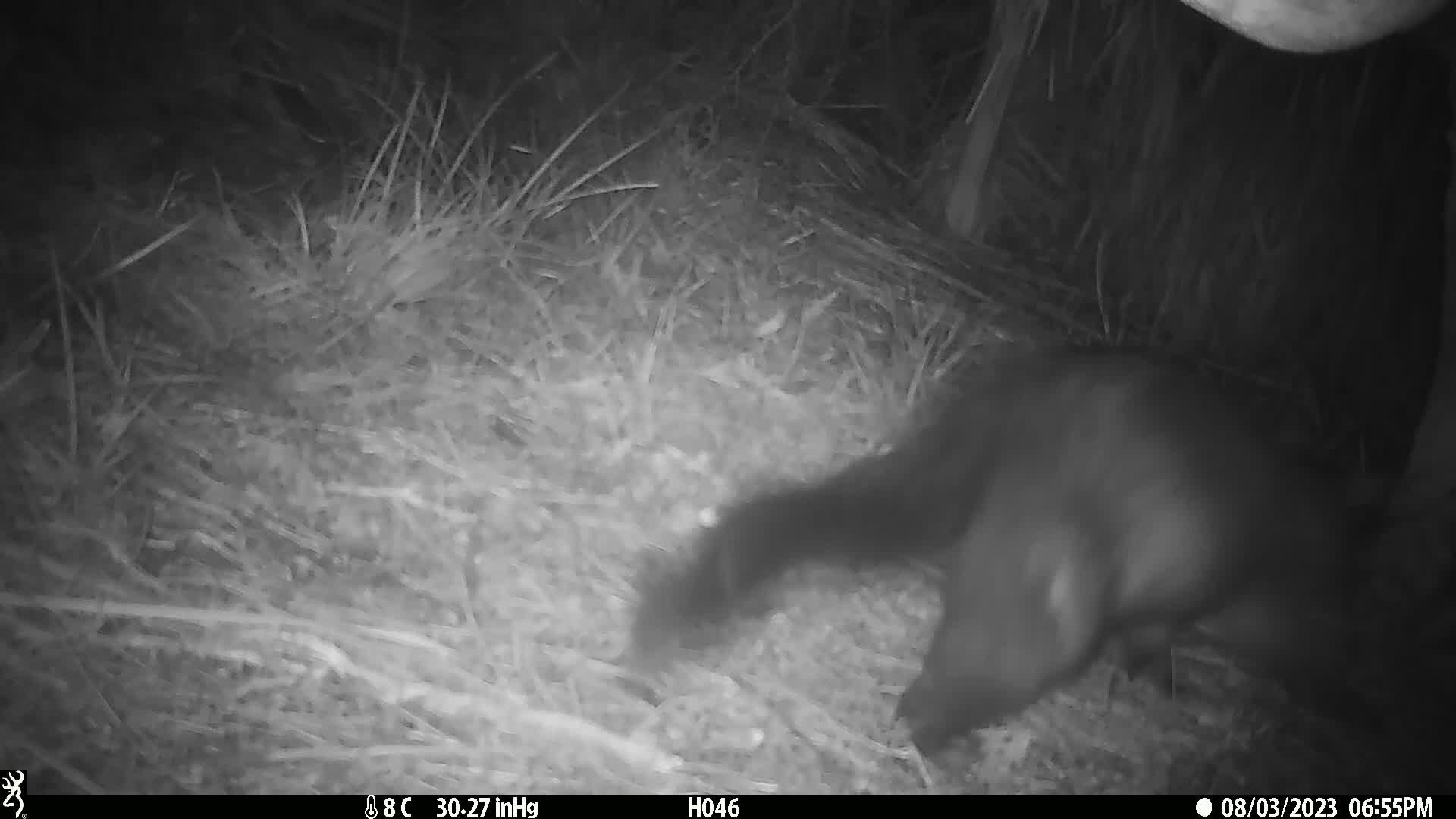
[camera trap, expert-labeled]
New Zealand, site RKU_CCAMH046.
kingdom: Animalia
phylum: Chordata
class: Mammalia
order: Diprotodontia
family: Phalangeridae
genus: Trichosurus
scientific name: Trichosurus vulpecula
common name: common brushtail possum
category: possum